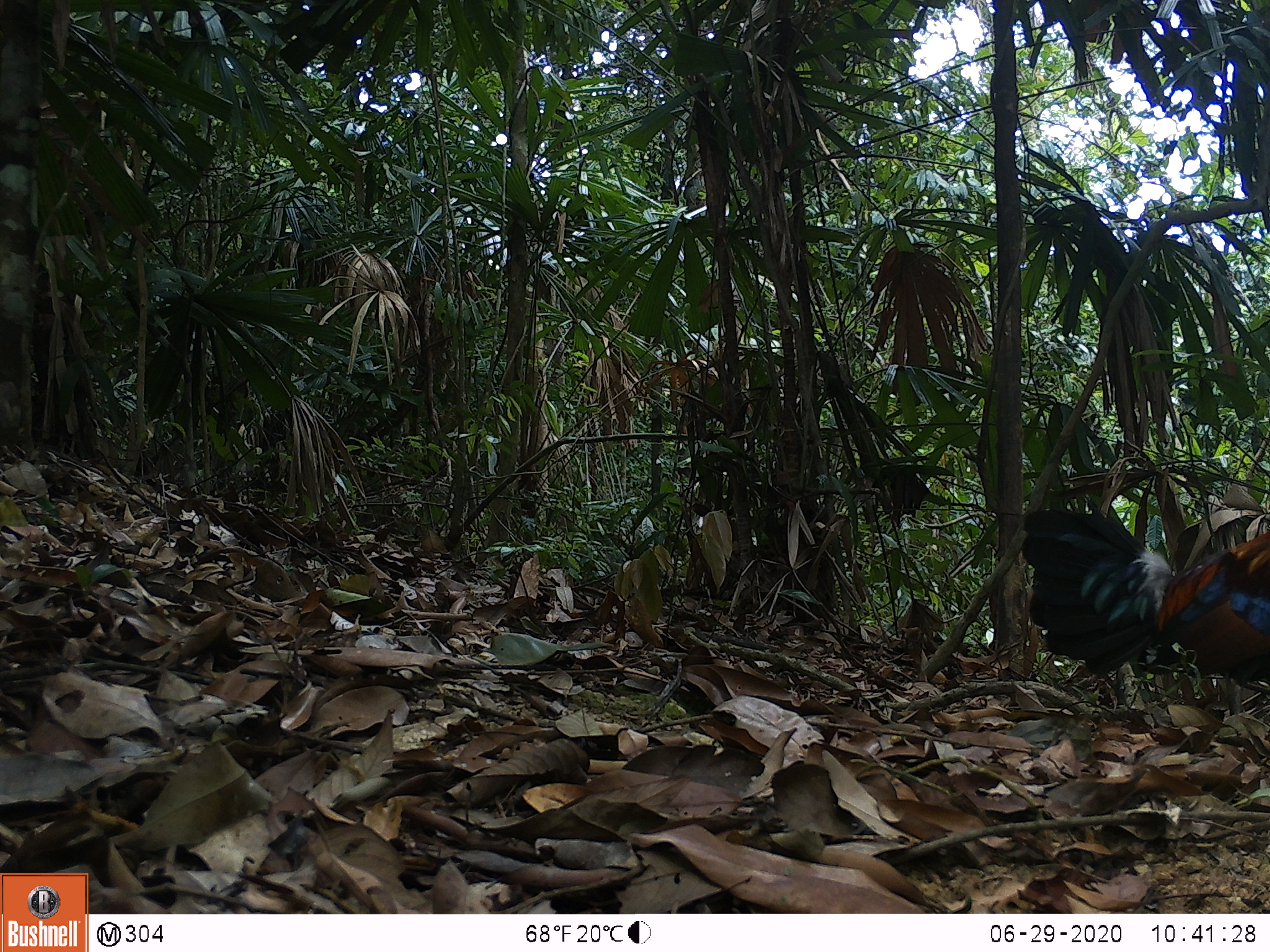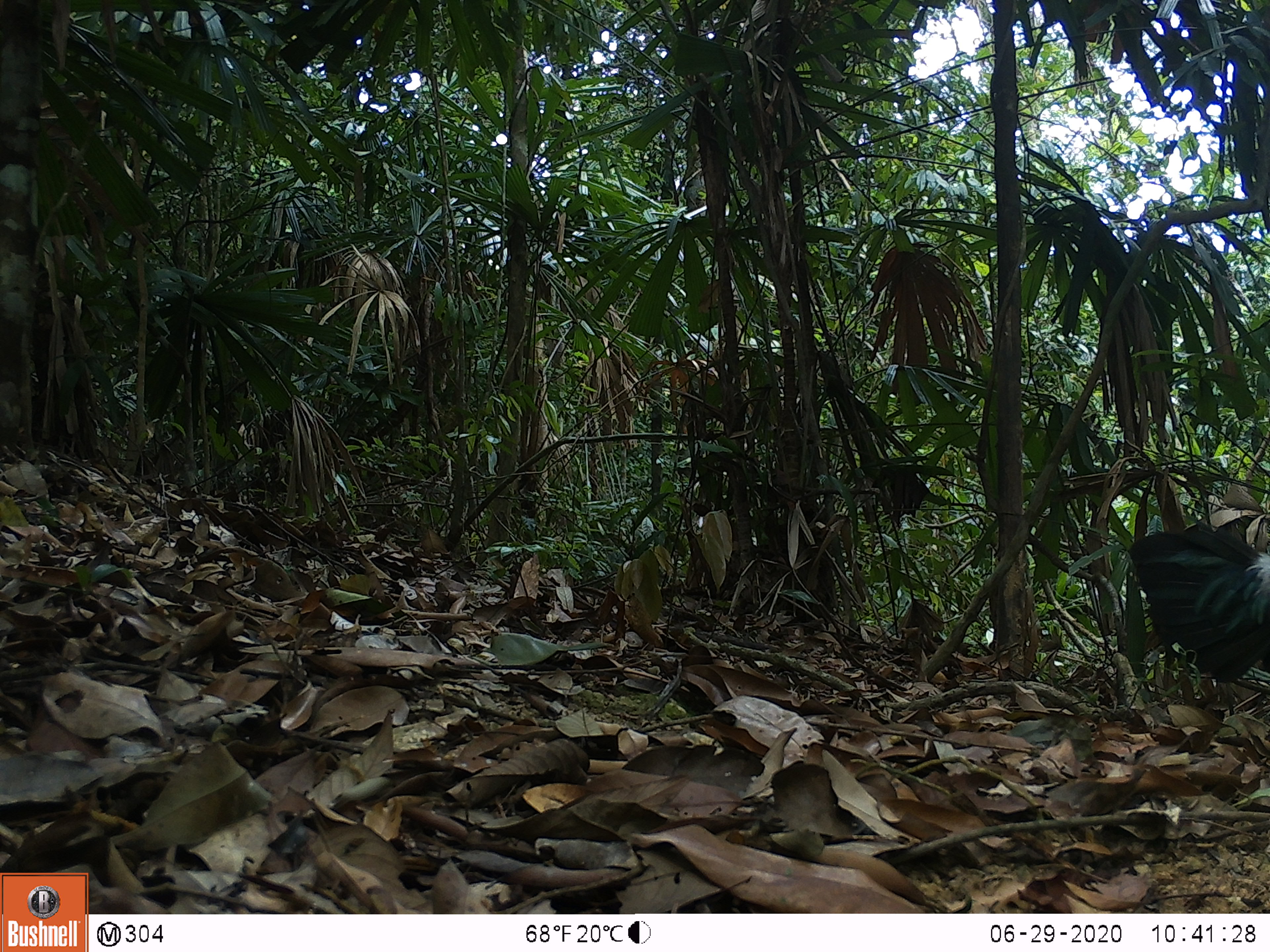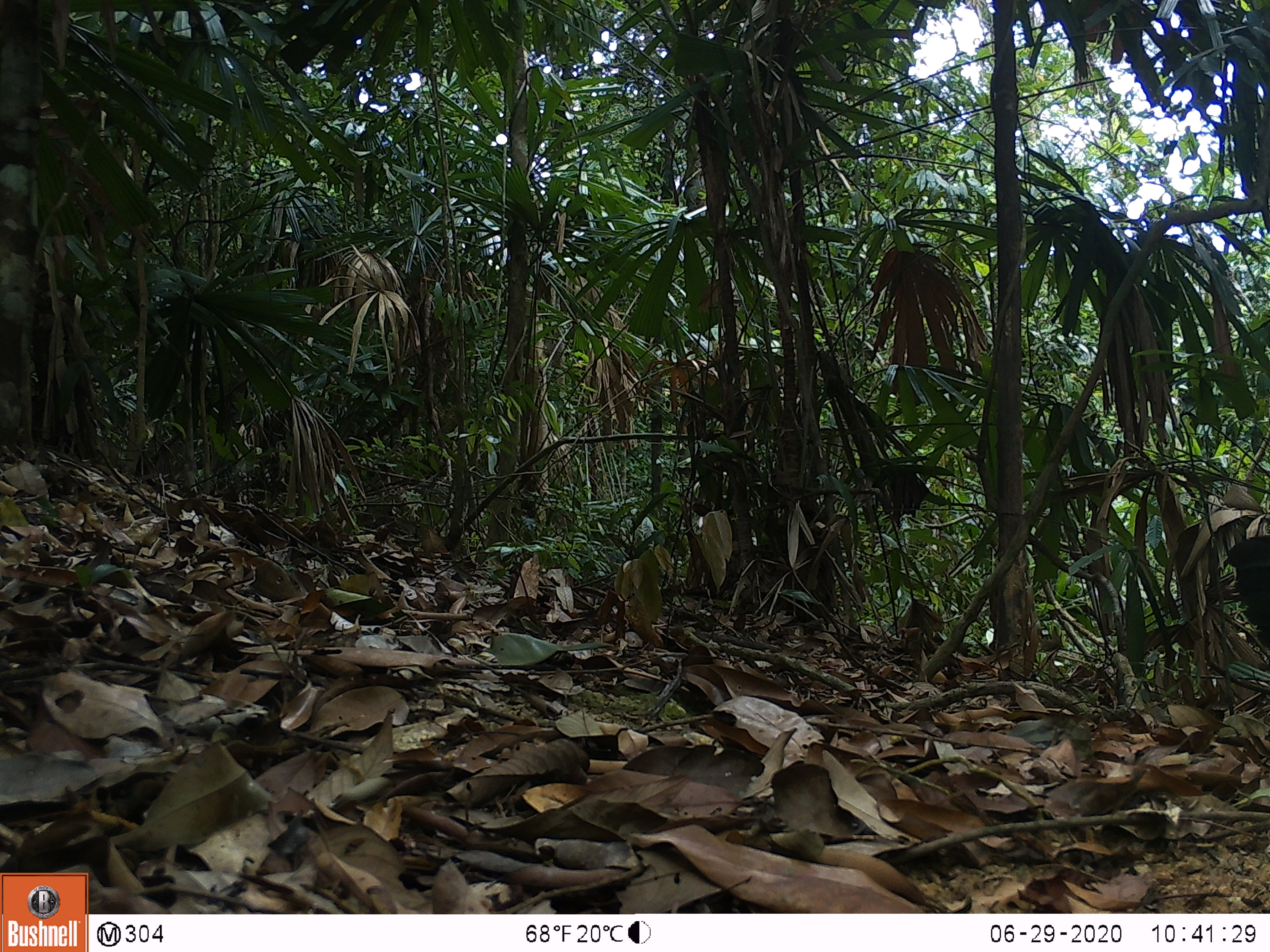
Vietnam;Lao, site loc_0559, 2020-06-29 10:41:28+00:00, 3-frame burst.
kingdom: Animalia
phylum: Chordata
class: Aves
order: Galliformes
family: Phasianidae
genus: Gallus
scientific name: Gallus gallus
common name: red junglefowl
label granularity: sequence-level